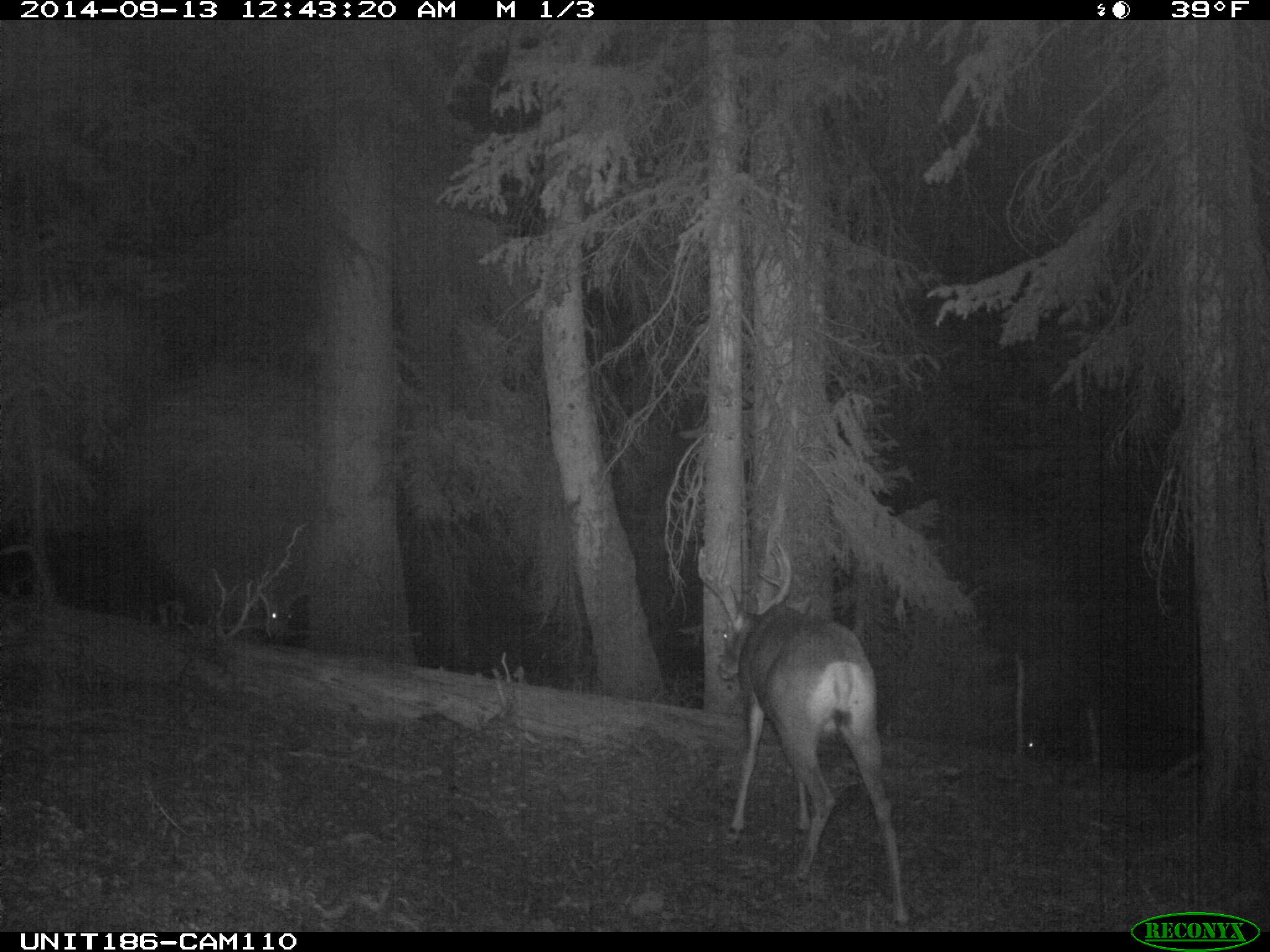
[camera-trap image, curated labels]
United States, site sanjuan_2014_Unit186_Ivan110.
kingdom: Animalia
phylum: Chordata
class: Mammalia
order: Artiodactyla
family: Cervidae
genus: Odocoileus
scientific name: Odocoileus hemionus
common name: mule deer